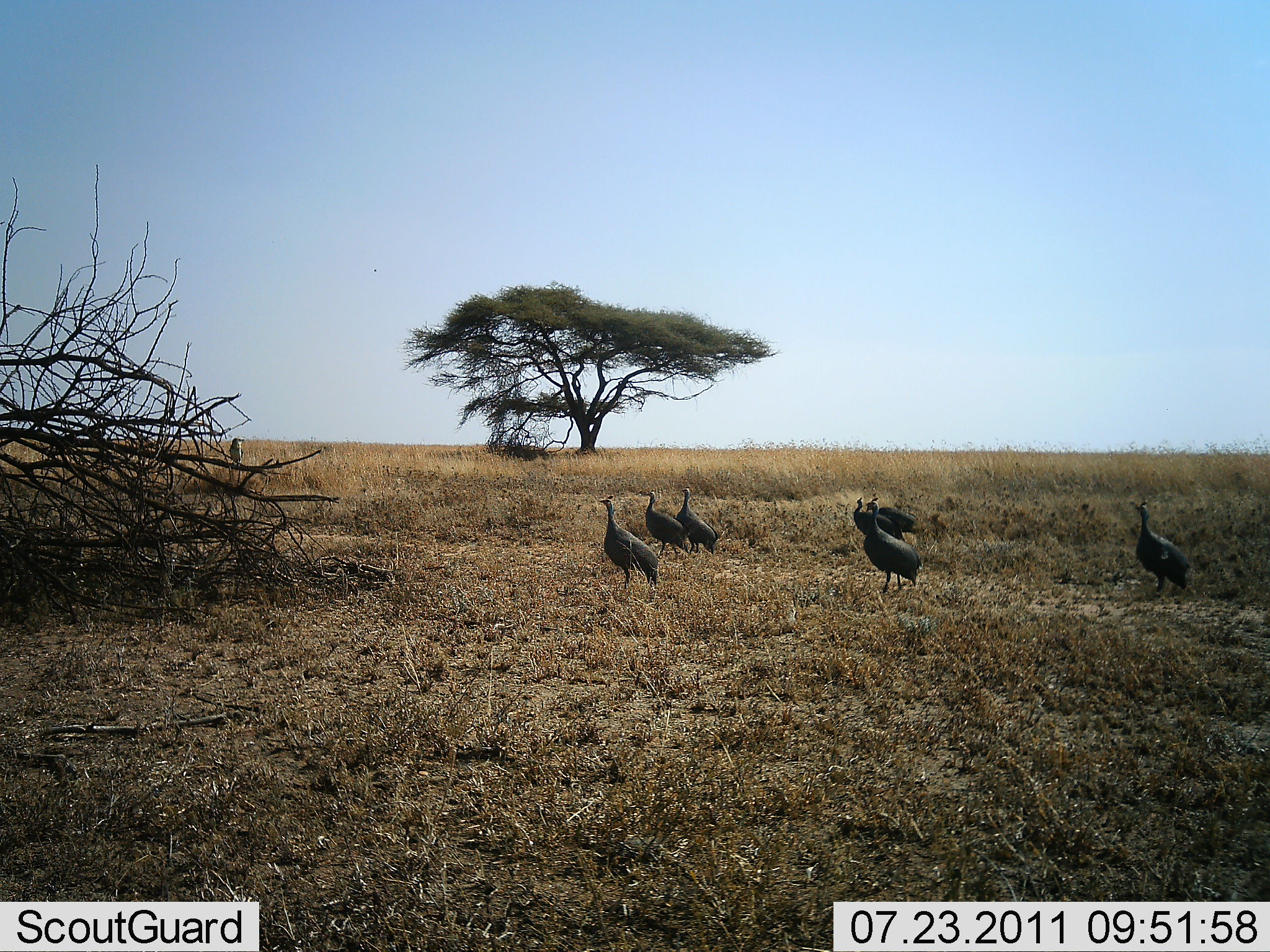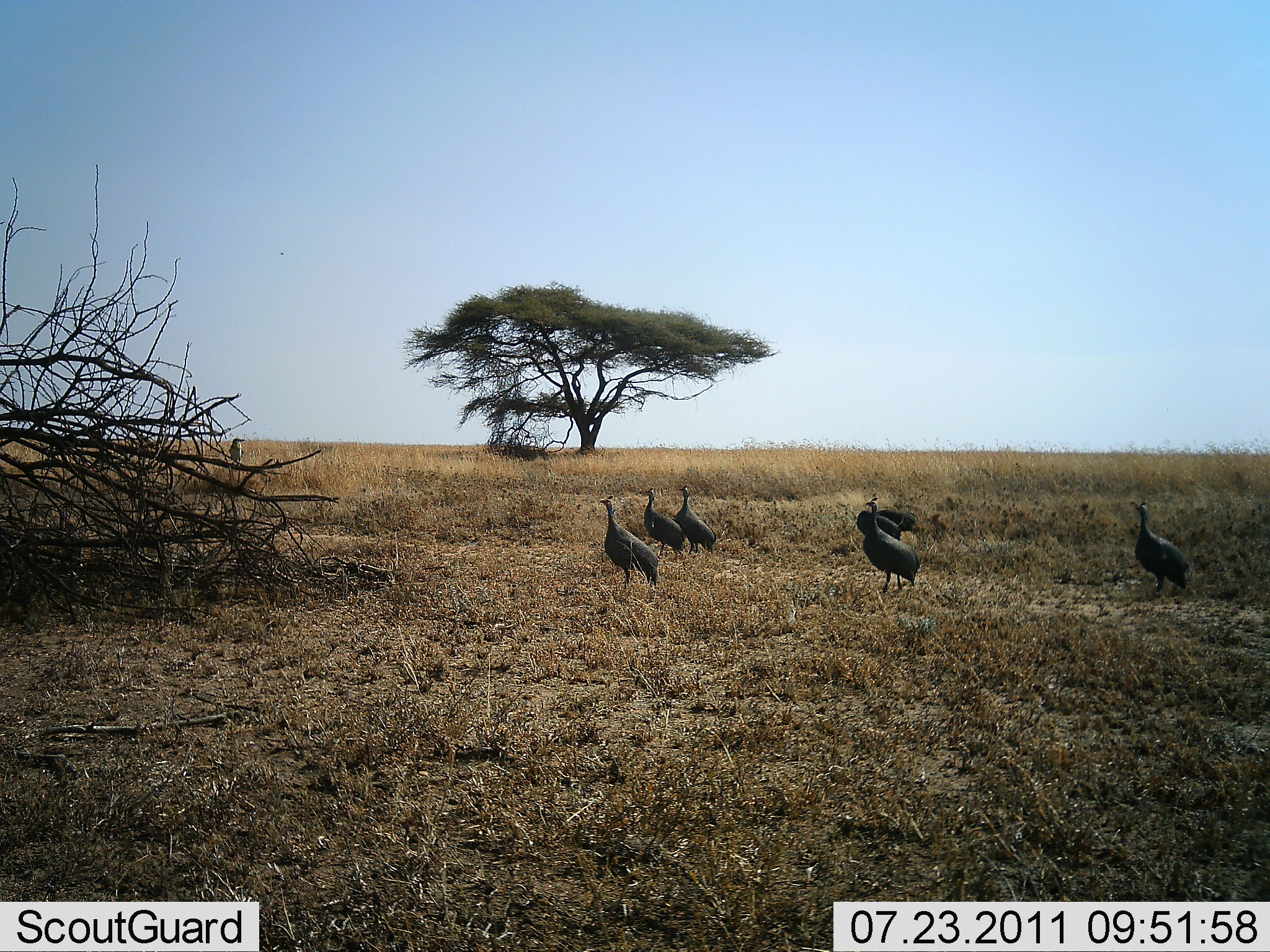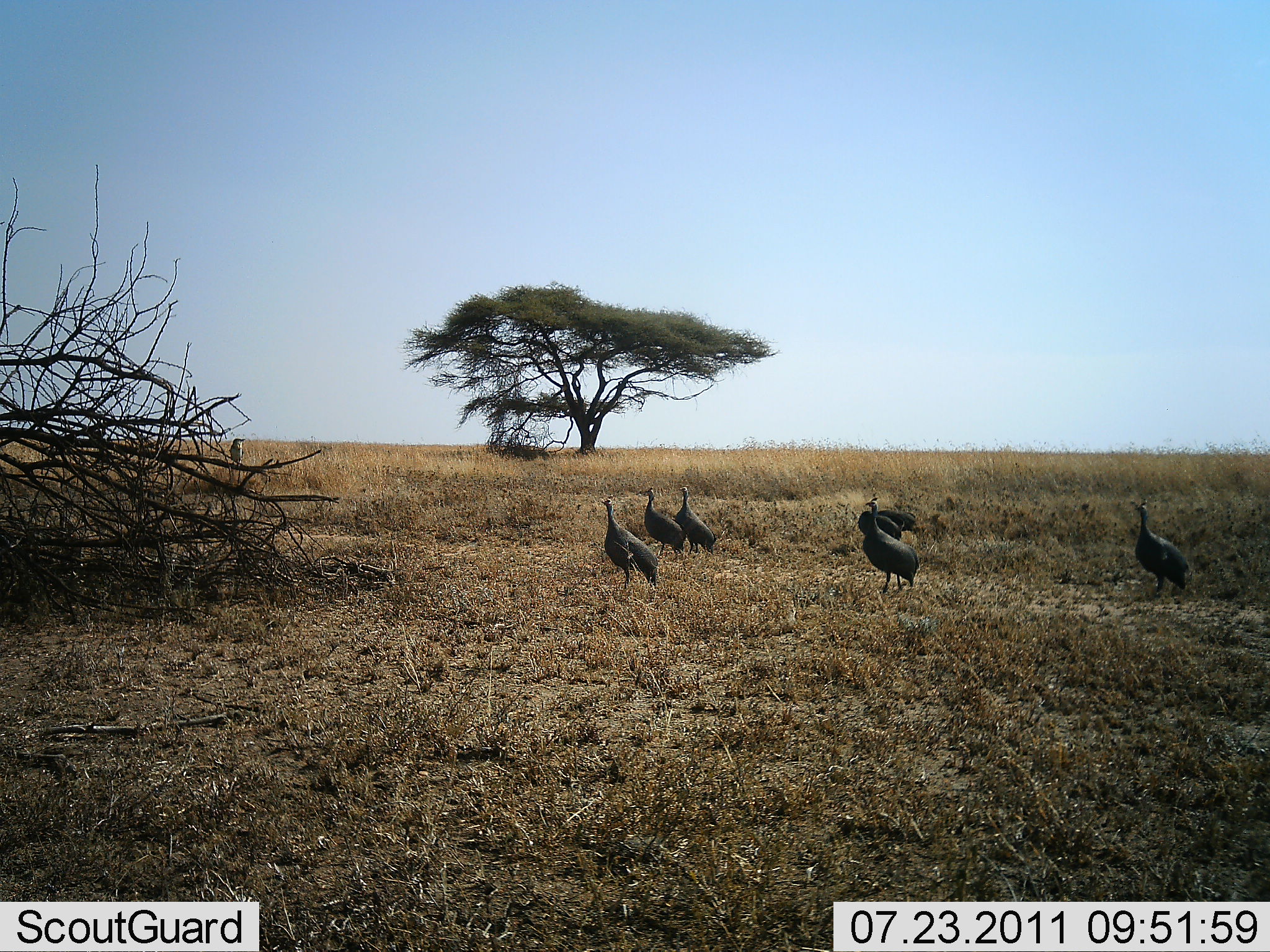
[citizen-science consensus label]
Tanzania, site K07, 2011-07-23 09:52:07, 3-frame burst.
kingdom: Animalia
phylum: Chordata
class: Aves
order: Galliformes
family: Numididae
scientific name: Numididae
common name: guinea fowl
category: guineafowl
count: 7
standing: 88%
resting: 0%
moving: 18%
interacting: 0%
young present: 0%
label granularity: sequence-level